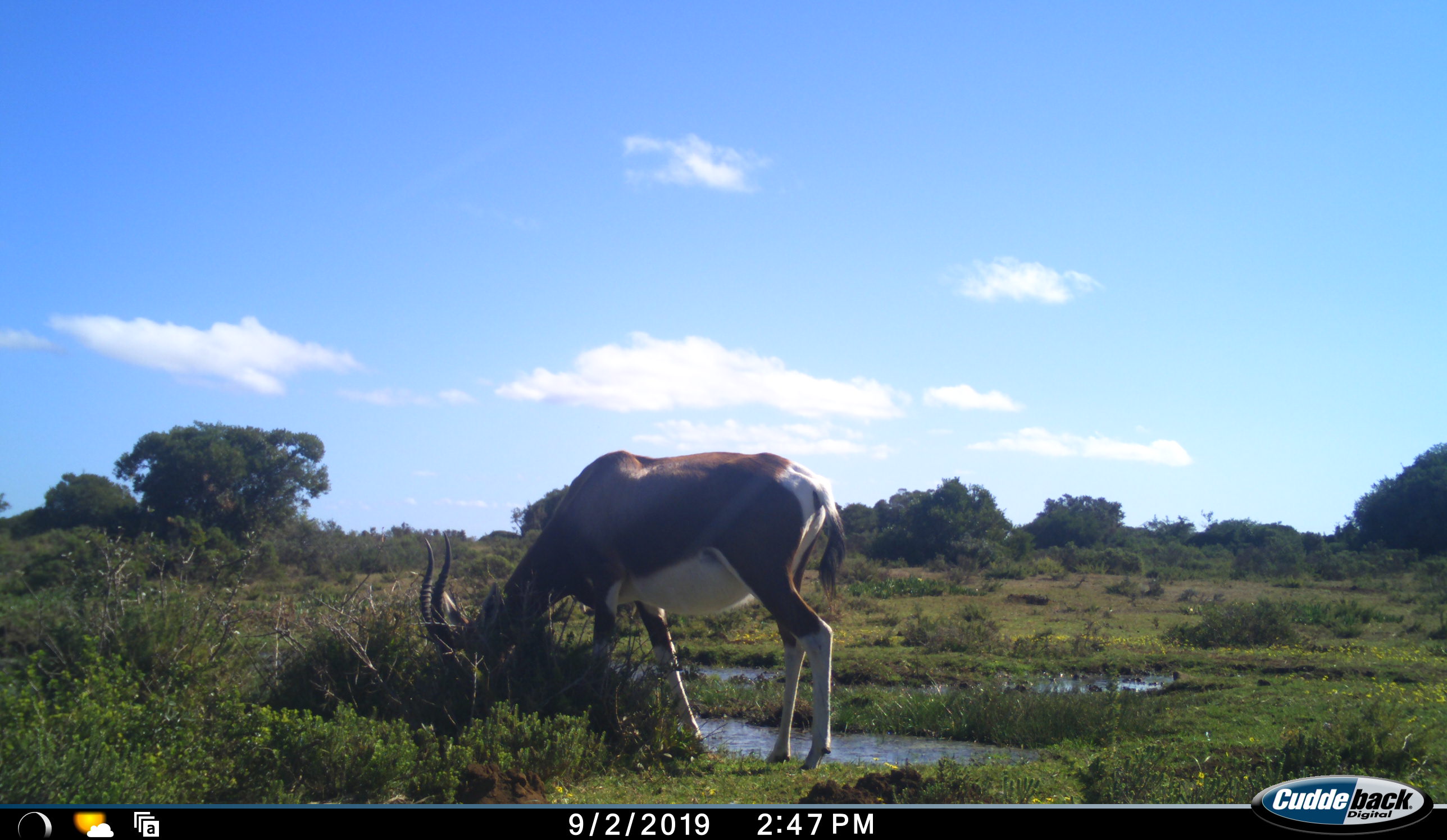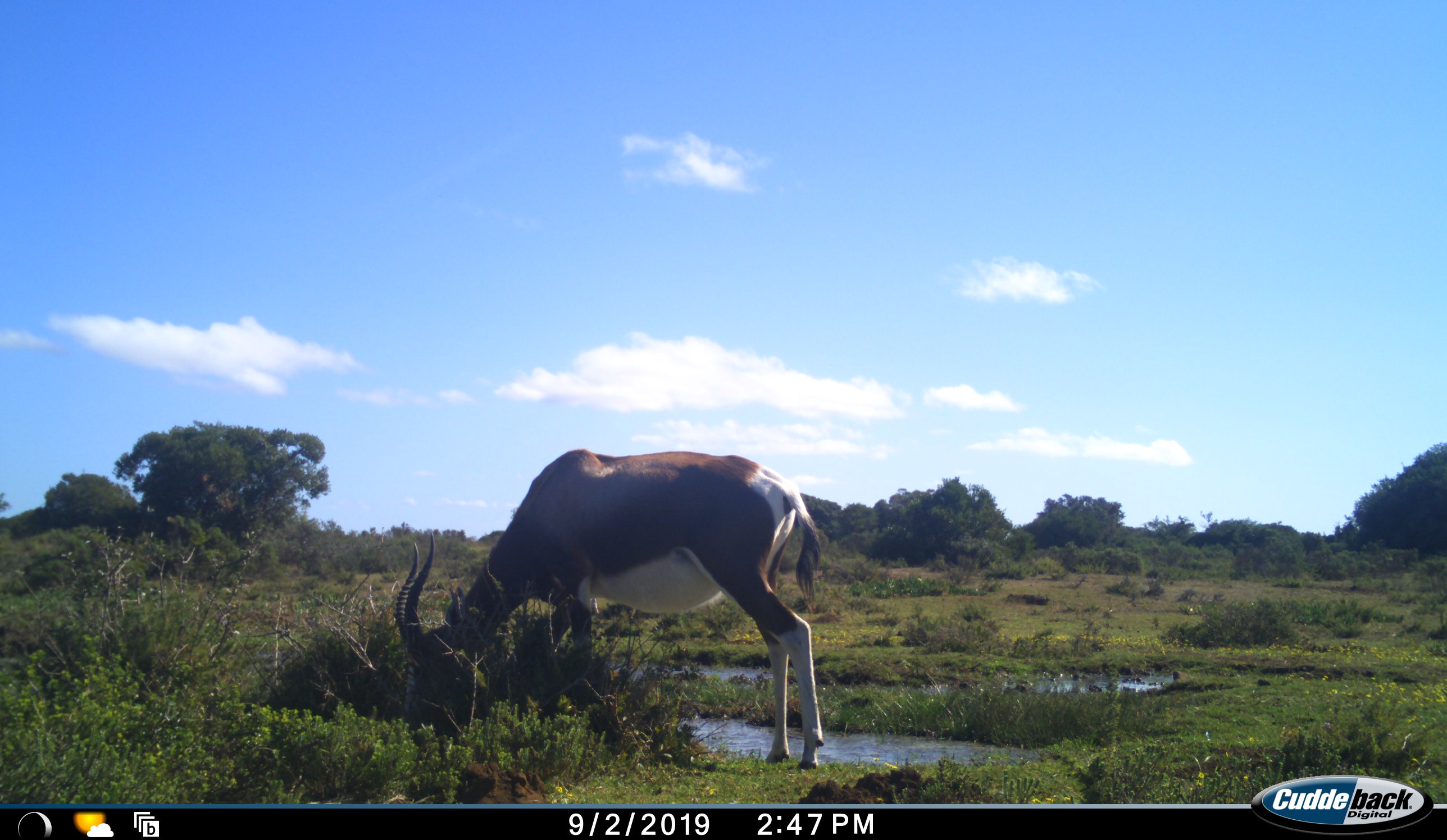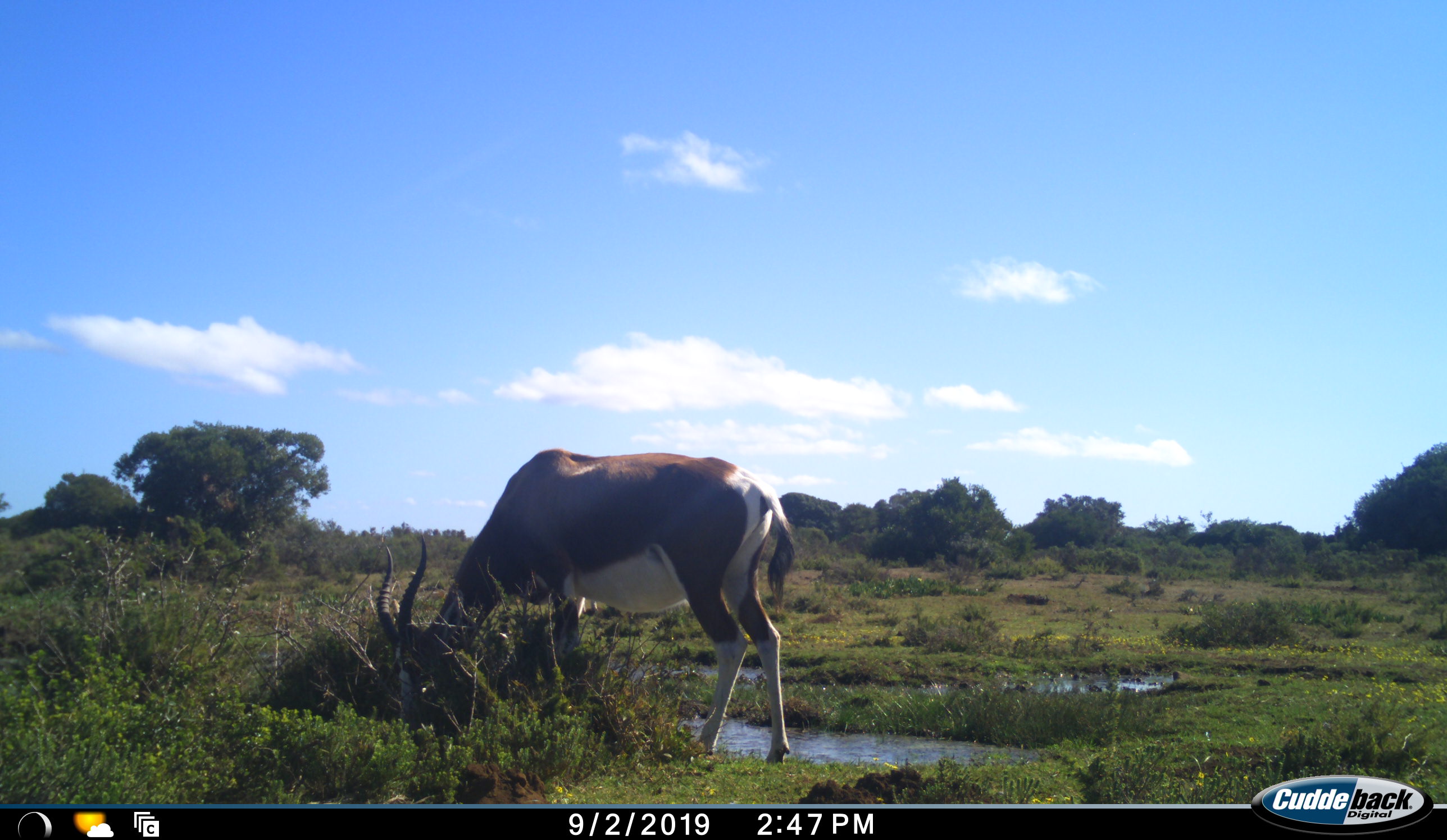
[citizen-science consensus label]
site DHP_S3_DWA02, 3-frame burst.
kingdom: Animalia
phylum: Chordata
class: Mammalia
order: Artiodactyla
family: Bovidae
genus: Damaliscus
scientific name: Damaliscus pygargus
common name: bontebok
Bontebok (Damaliscus pygargus), count 1. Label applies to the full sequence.